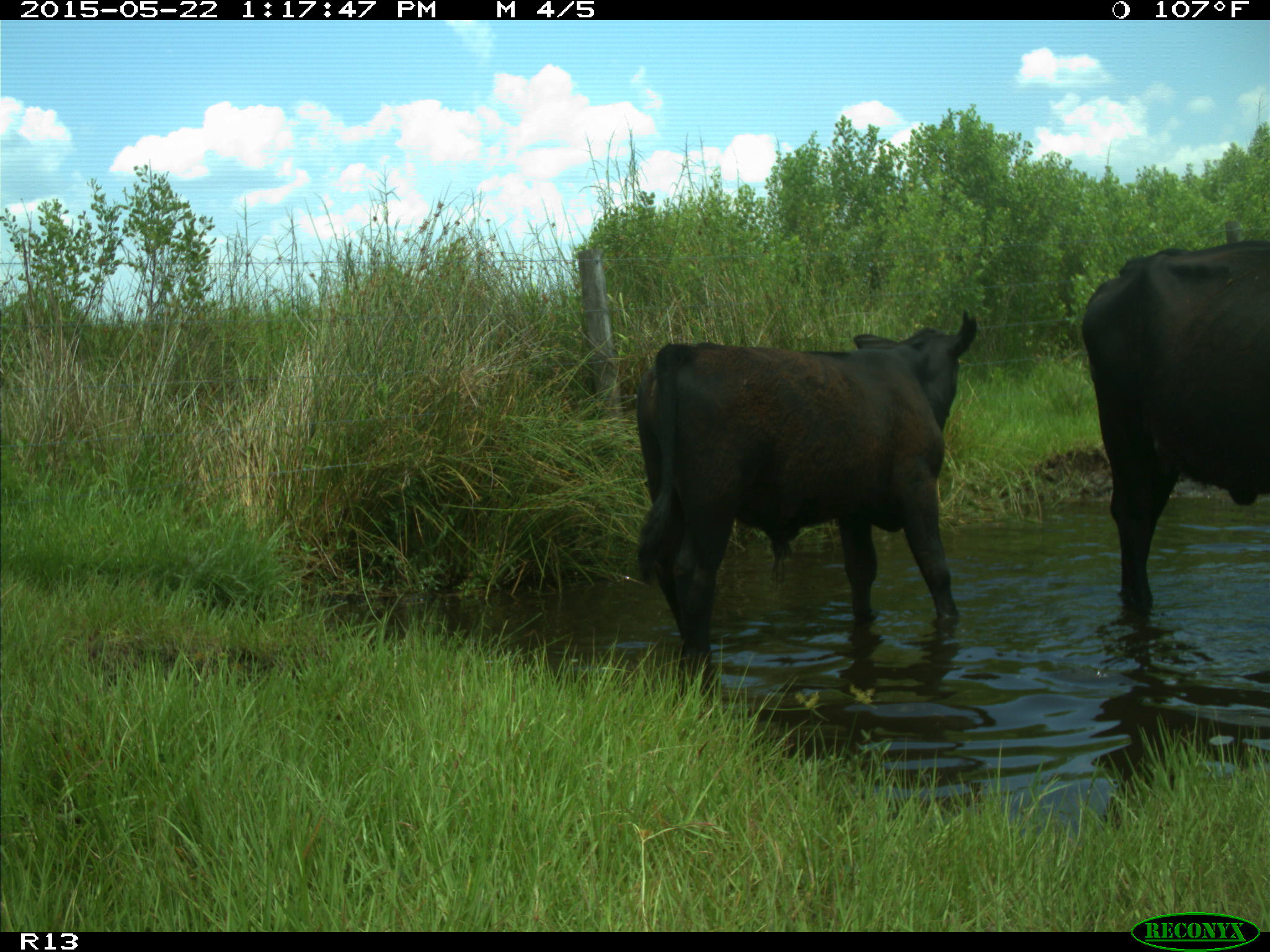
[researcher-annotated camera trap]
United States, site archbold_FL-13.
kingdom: Animalia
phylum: Chordata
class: Mammalia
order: Artiodactyla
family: Bovidae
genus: Bos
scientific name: Bos taurus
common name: domestic cow